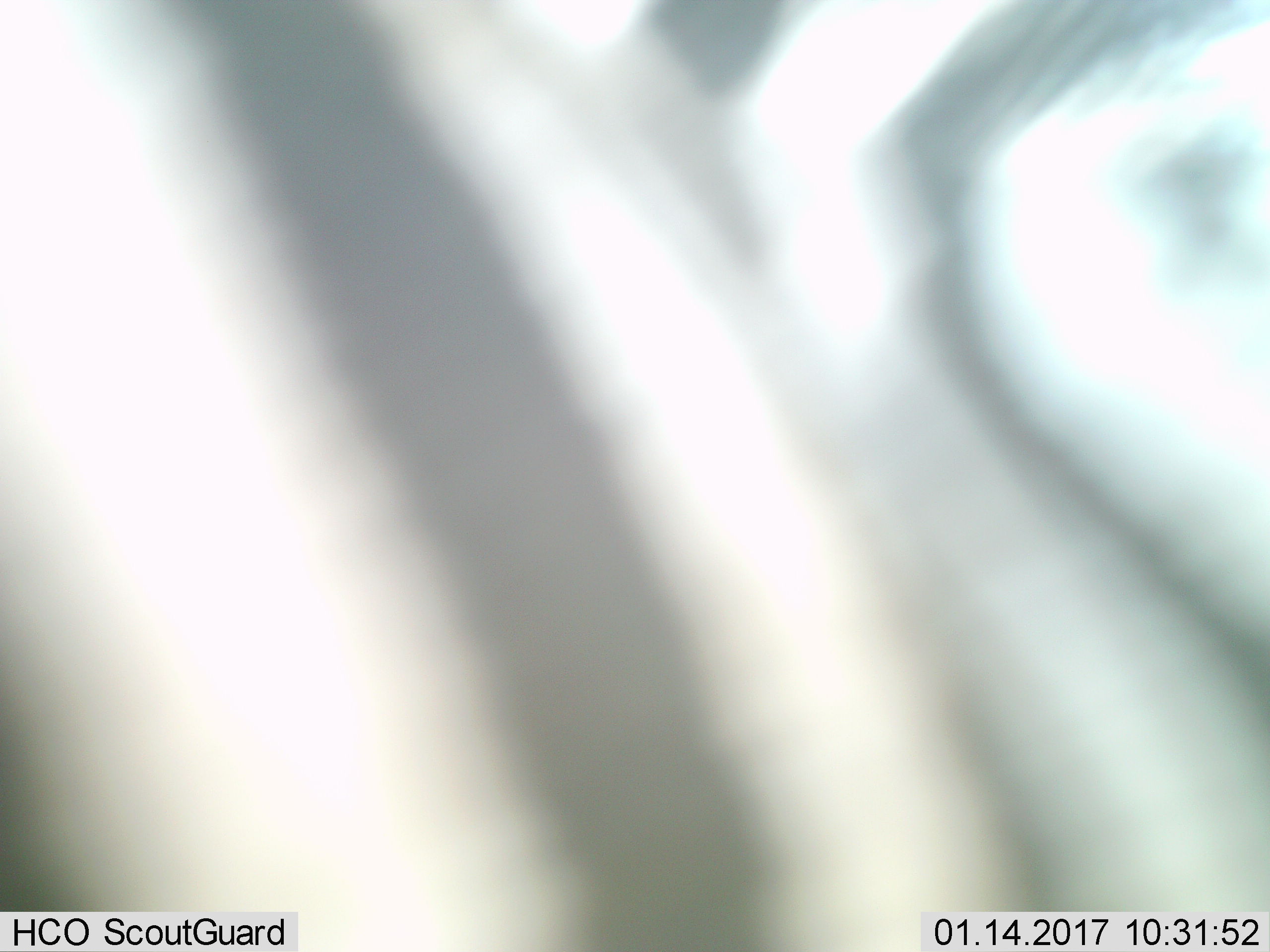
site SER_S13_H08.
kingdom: Animalia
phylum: Chordata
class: Mammalia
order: Perissodactyla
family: Equidae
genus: Equus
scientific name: Equus quagga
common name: plains zebra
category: zebraplains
Zebraplains (plains zebra) (Equus quagga), count 1. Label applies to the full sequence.